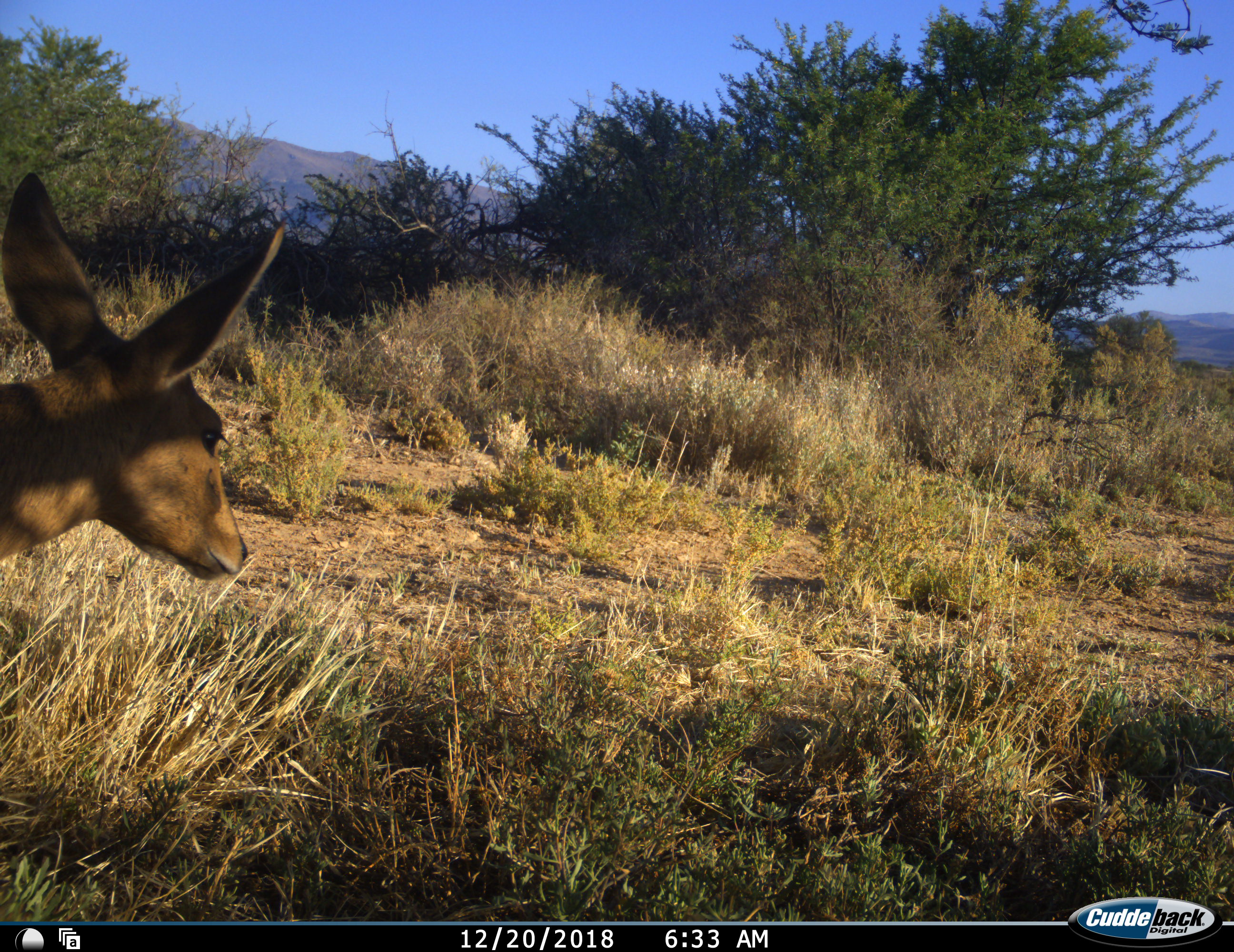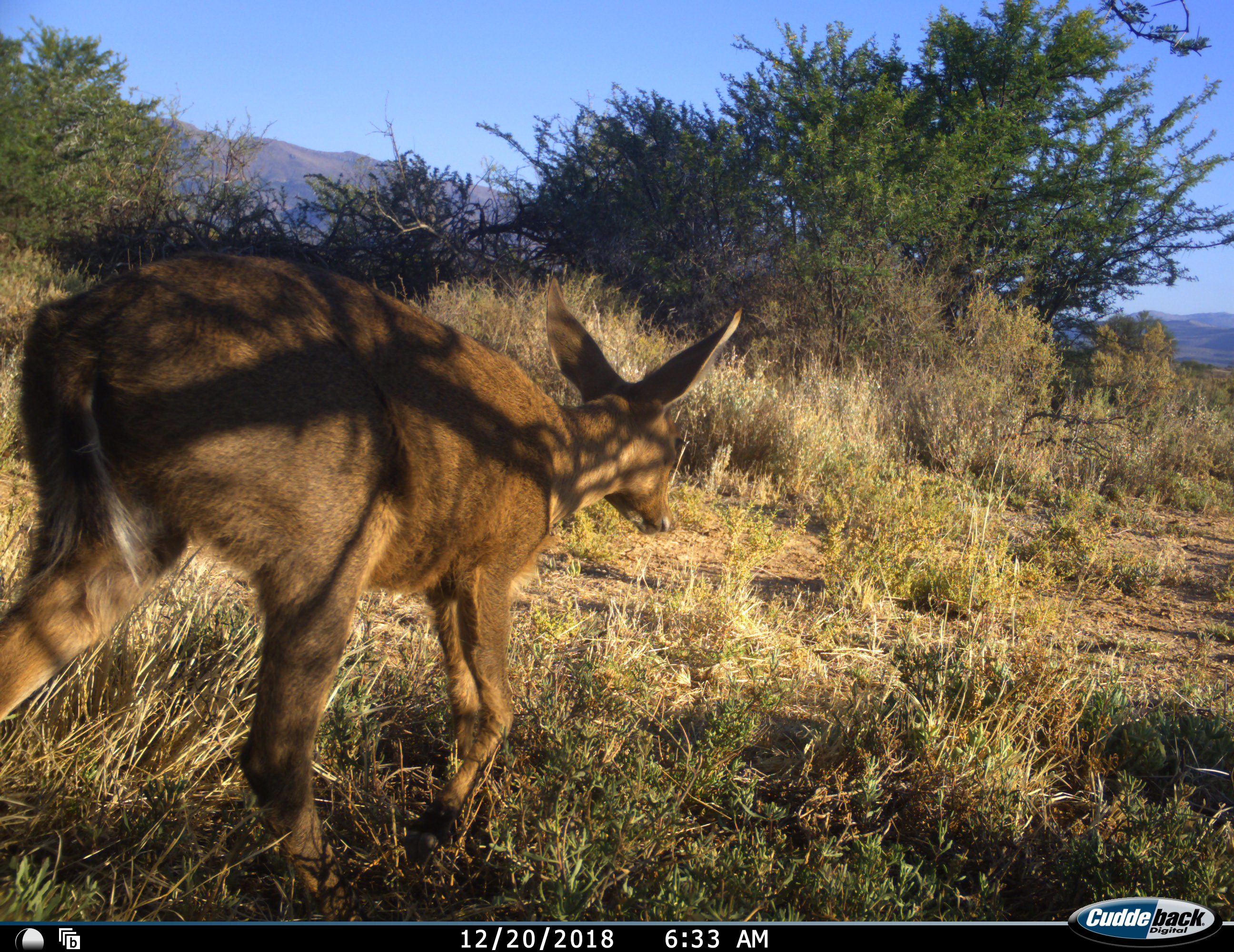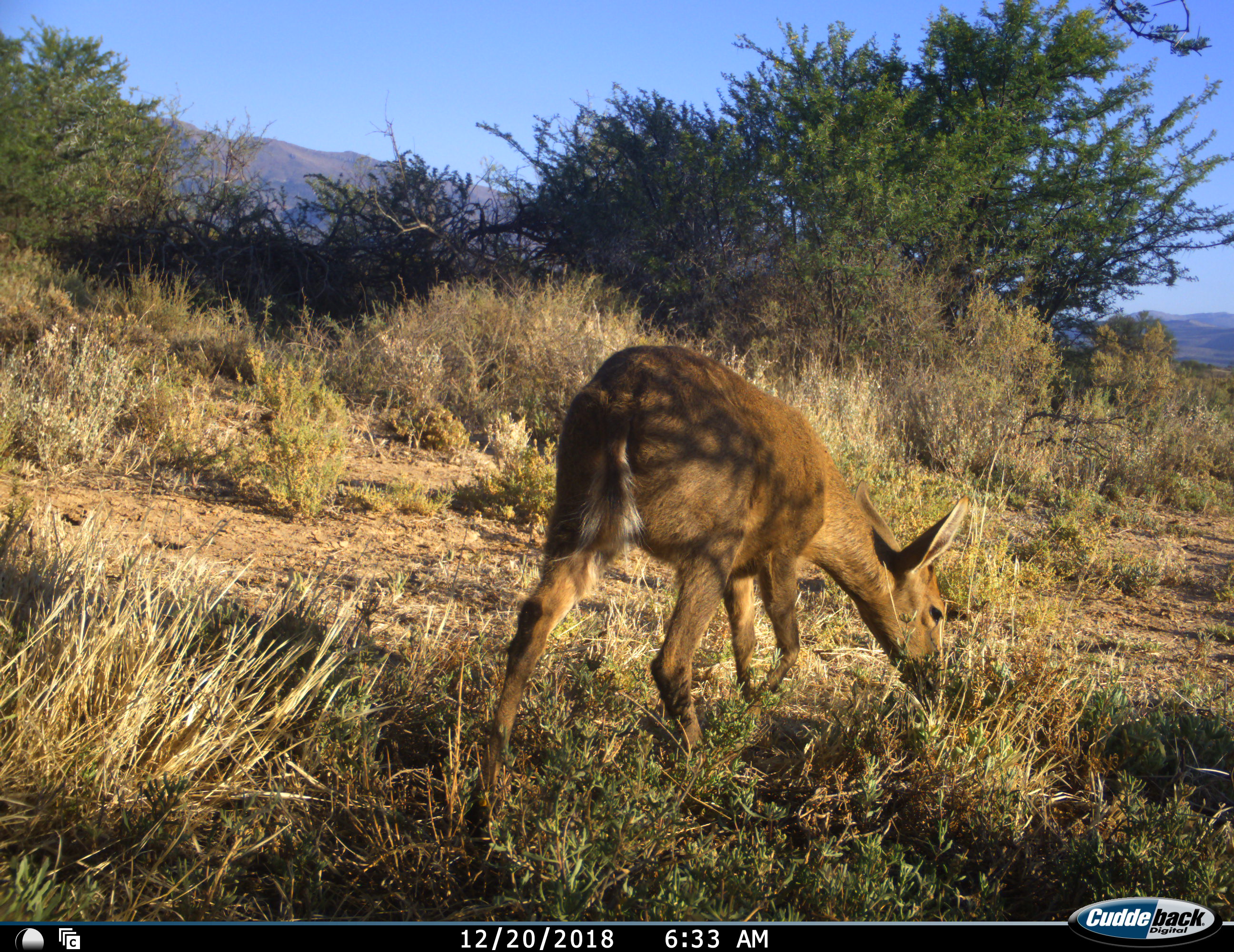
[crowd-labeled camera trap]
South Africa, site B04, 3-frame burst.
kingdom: Animalia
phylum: Chordata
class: Mammalia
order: Artiodactyla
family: Bovidae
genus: Redunca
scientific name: Redunca fulvorufula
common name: mountain reedbuck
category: reedbuckmountain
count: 1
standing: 17%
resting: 0%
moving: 67%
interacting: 0%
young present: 0%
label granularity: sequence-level